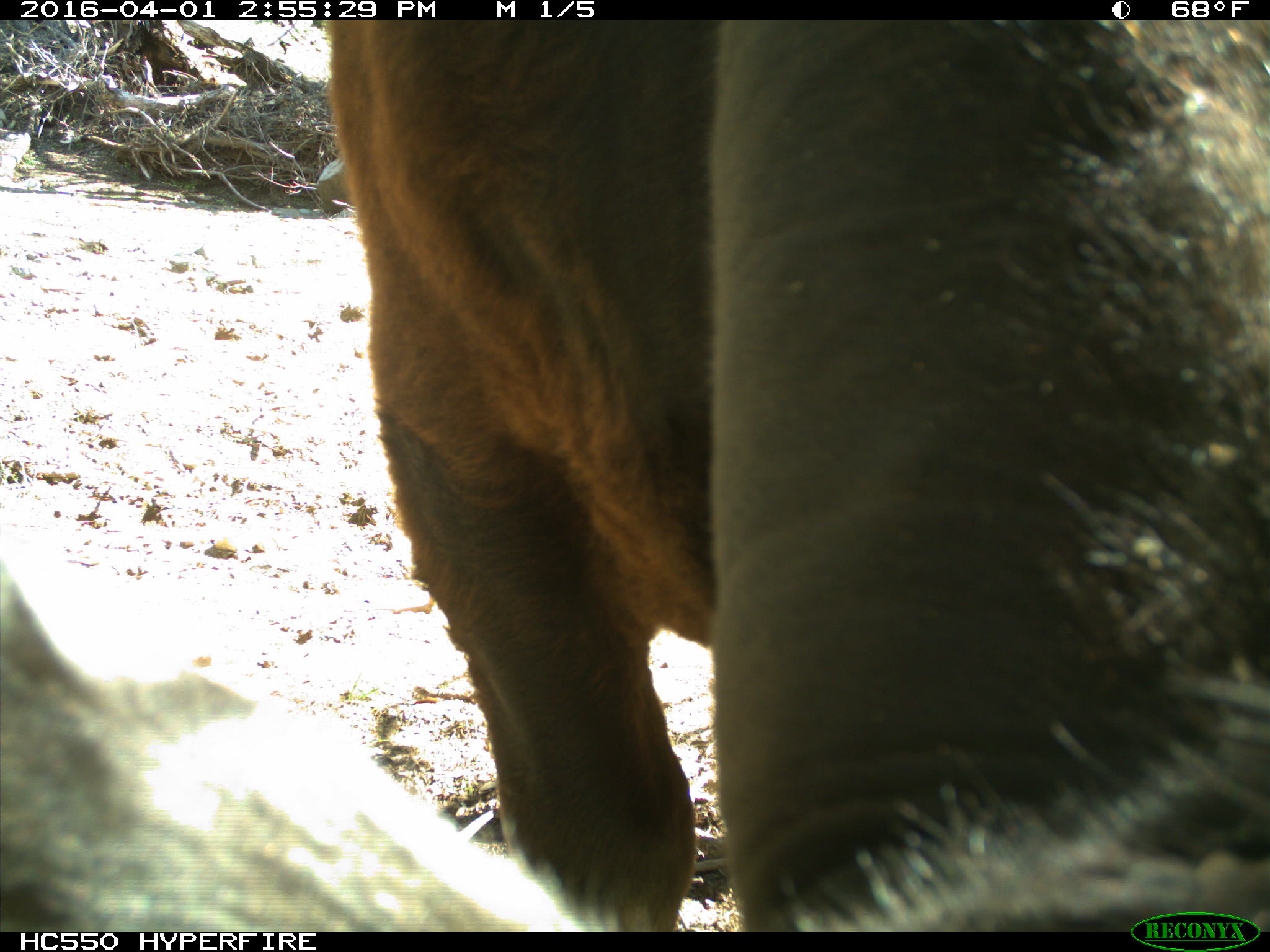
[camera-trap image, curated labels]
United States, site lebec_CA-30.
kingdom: Animalia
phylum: Chordata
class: Mammalia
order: Artiodactyla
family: Bovidae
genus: Bos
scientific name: Bos taurus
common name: domestic cow